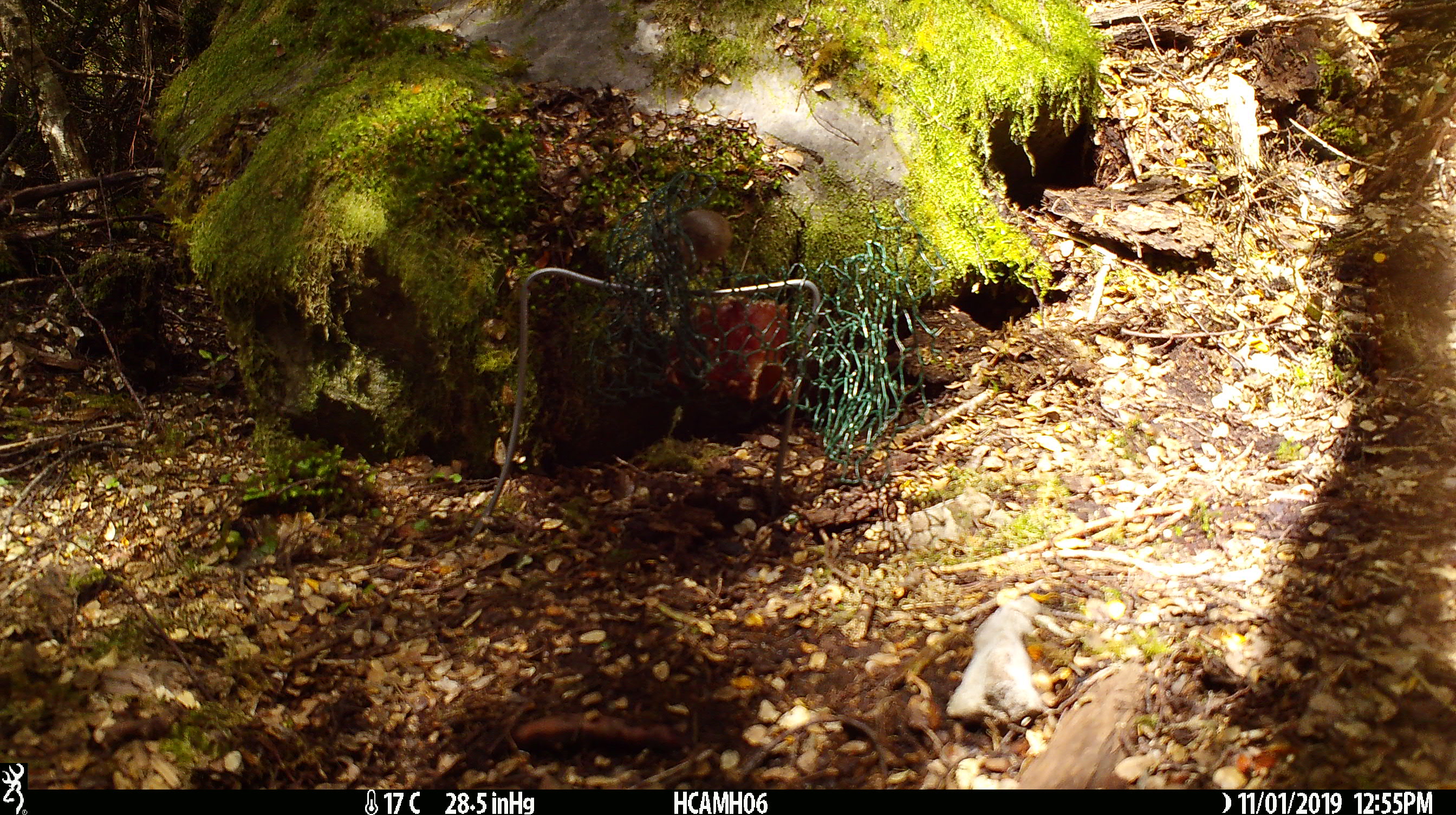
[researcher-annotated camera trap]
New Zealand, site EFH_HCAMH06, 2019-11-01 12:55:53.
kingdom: Animalia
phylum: Chordata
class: Mammalia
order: Rodentia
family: Muridae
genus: Mus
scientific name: Mus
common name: mouse